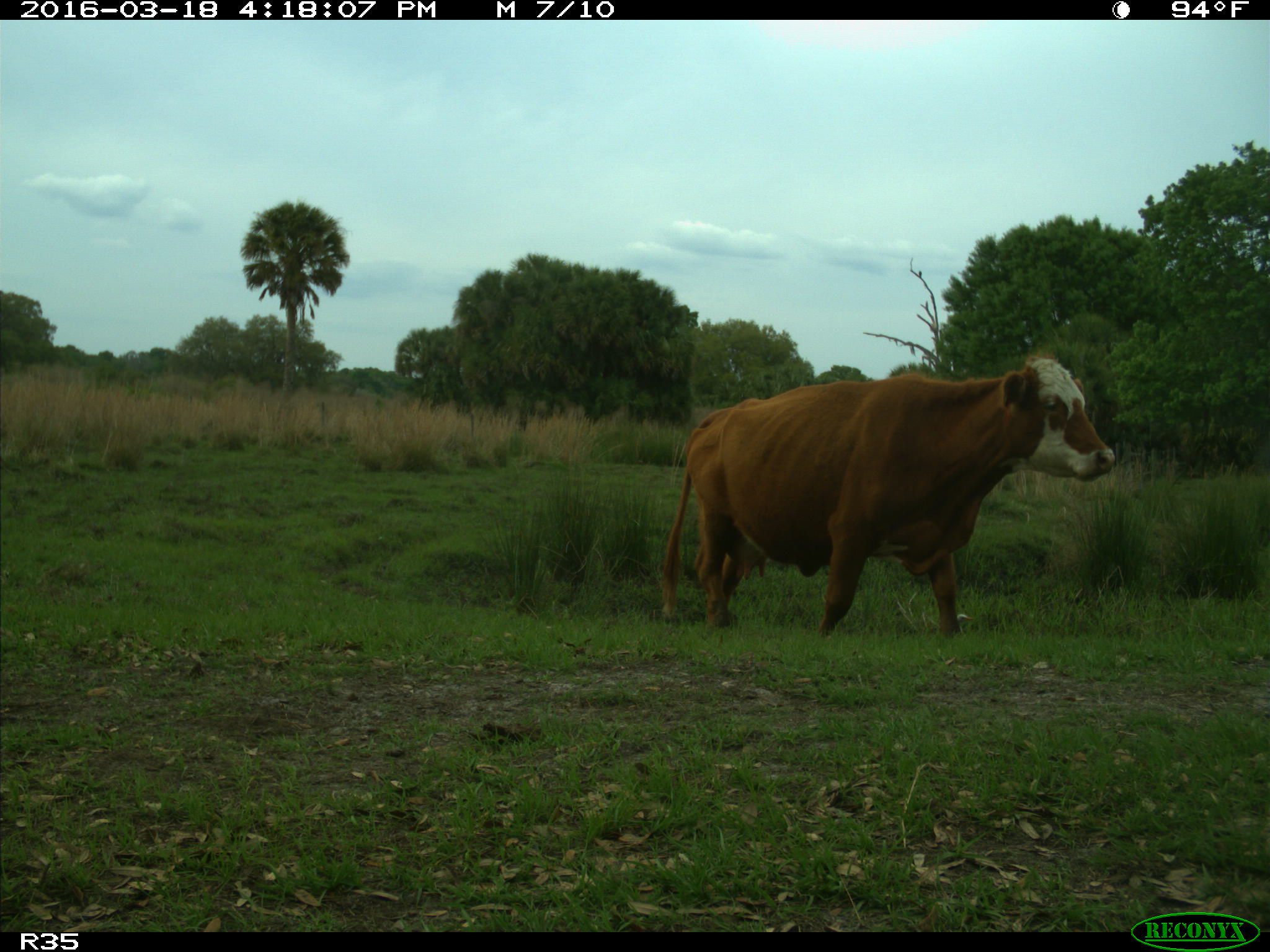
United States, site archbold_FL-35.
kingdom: Animalia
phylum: Chordata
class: Mammalia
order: Artiodactyla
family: Bovidae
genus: Bos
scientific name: Bos taurus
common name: domestic cow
Bos taurus (domestic cow).